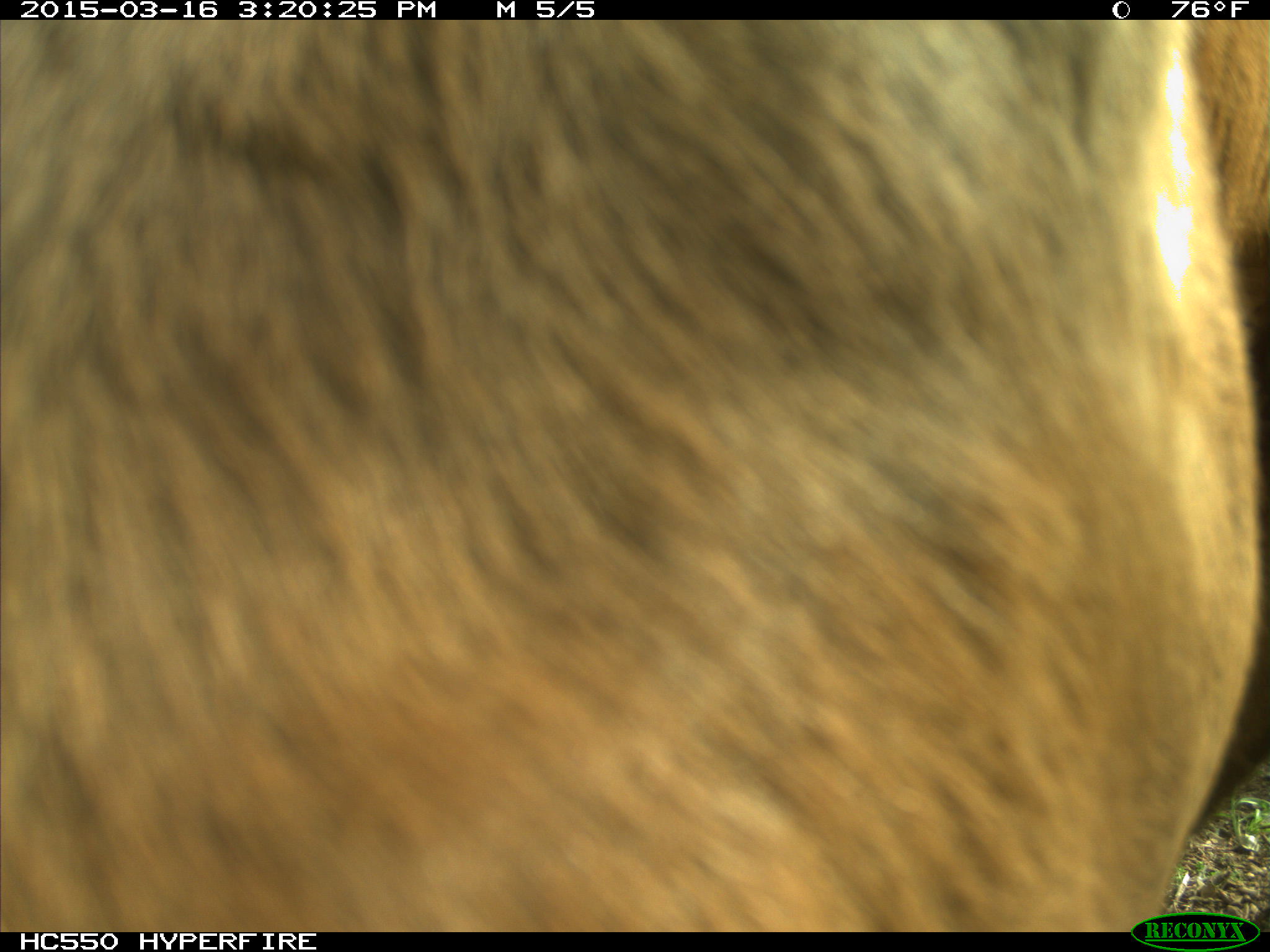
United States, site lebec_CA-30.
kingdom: Animalia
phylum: Chordata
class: Mammalia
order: Artiodactyla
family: Bovidae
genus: Bos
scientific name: Bos taurus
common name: domestic cow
Bos taurus (domestic cow).